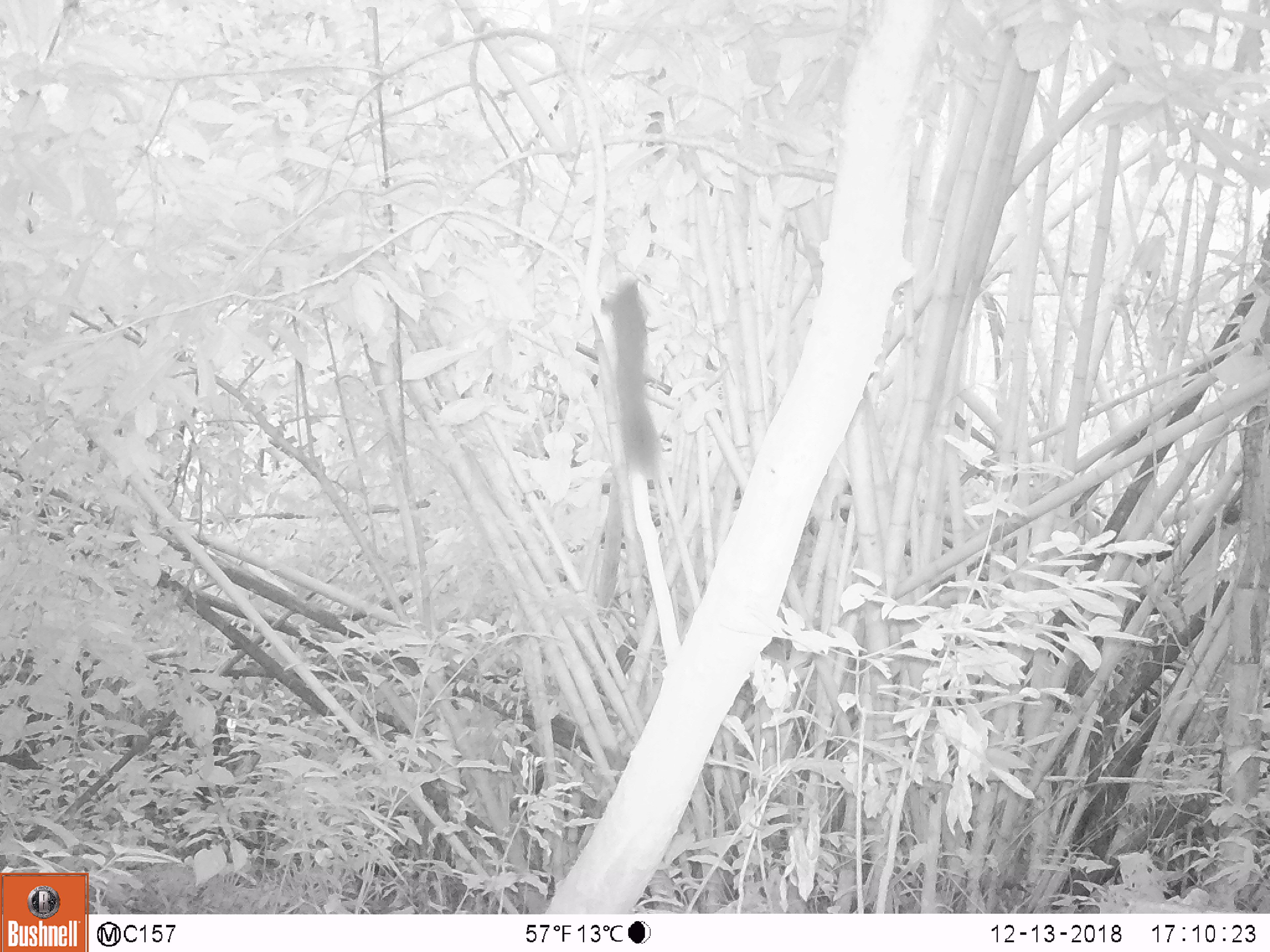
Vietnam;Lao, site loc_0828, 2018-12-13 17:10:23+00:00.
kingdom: Animalia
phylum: Chordata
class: Mammalia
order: Rodentia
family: Sciuridae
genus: Sciurus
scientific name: Sciurus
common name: squirrel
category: unidentified squirrel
Unidentified squirrel (squirrel) (Sciurus). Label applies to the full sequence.